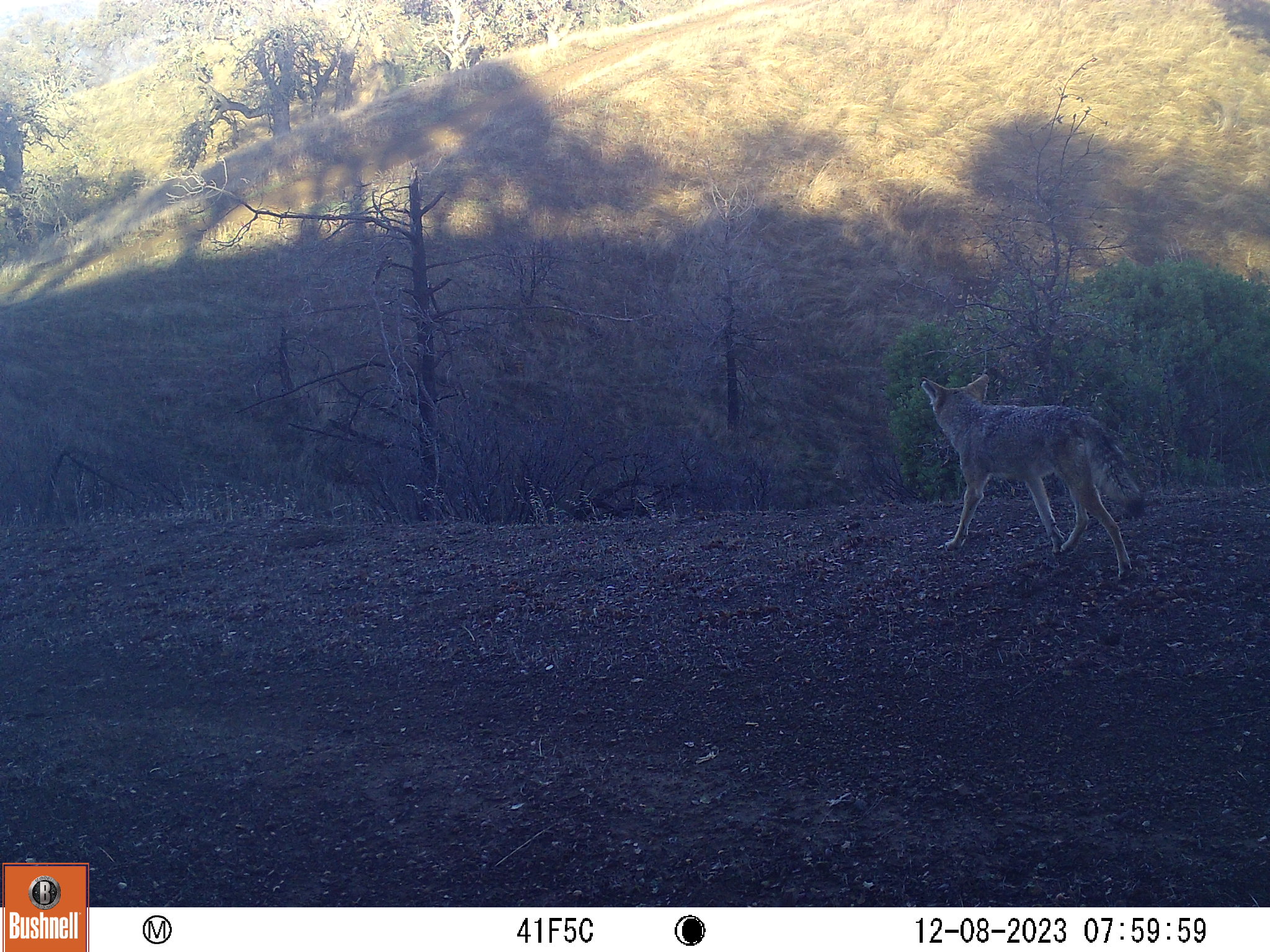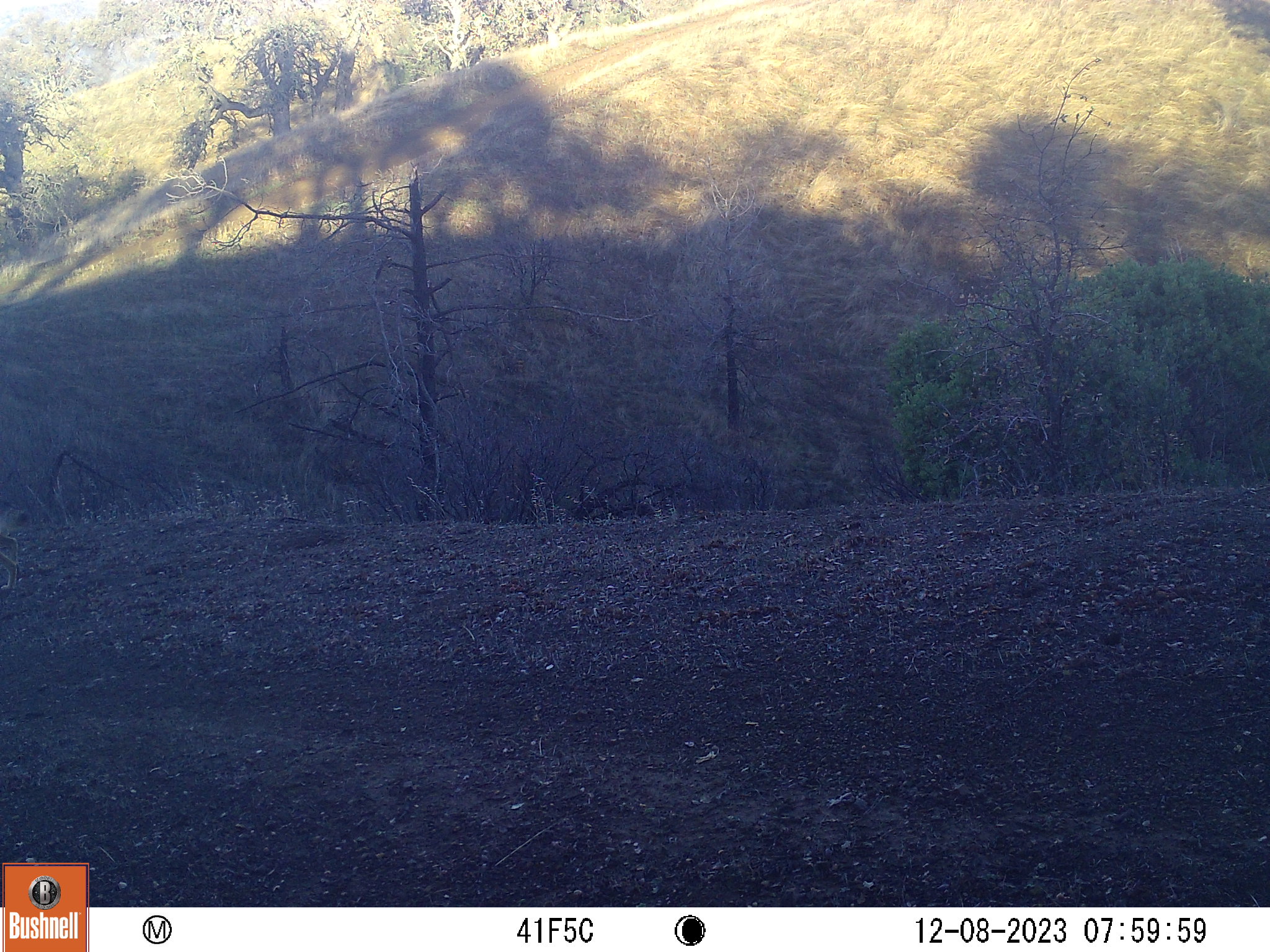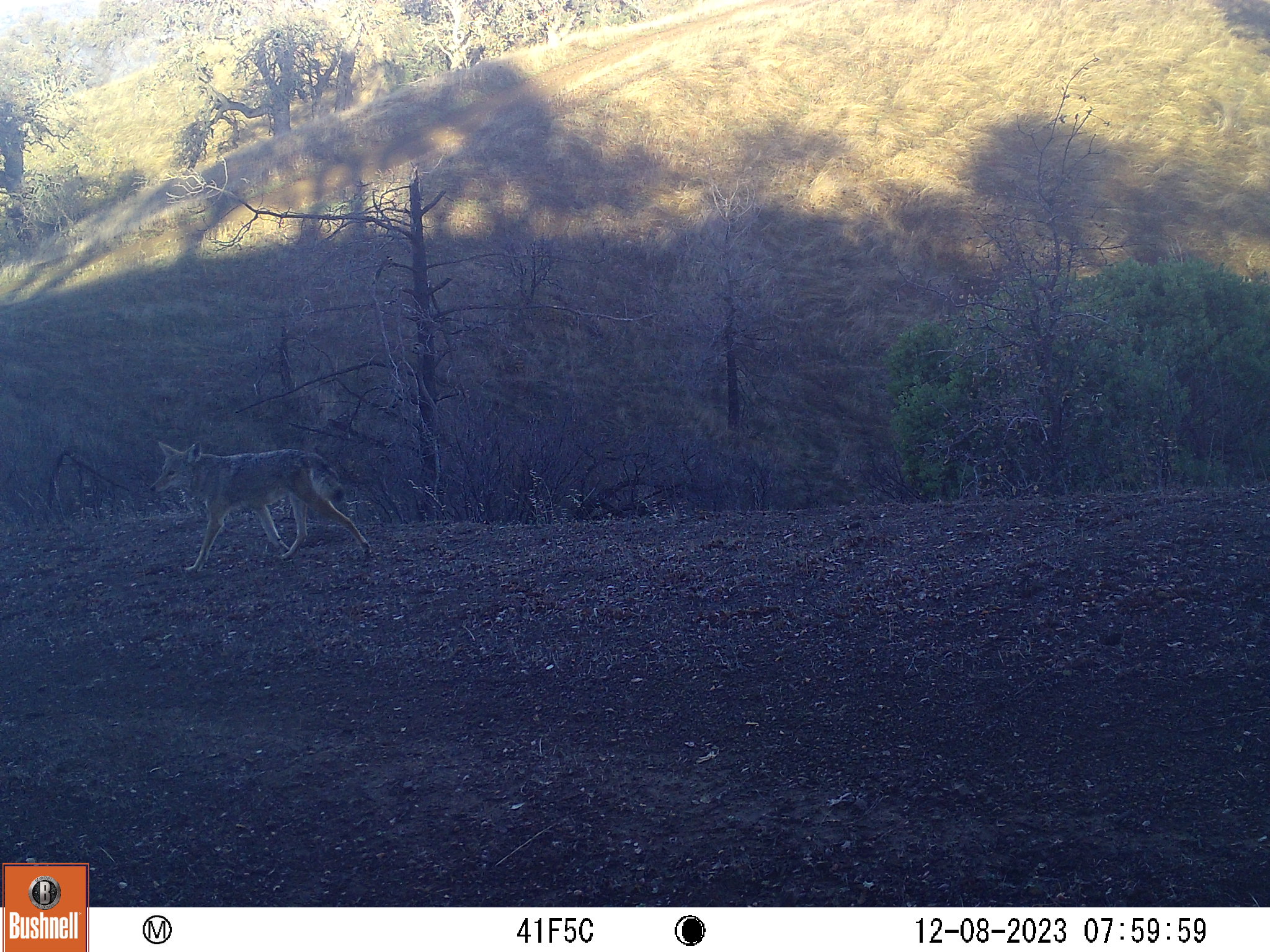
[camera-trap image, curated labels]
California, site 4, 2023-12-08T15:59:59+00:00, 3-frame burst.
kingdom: Animalia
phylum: Chordata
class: Mammalia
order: Carnivora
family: Canidae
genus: Canis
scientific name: Canis latrans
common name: coyote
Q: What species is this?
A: Coyote (Canis latrans).